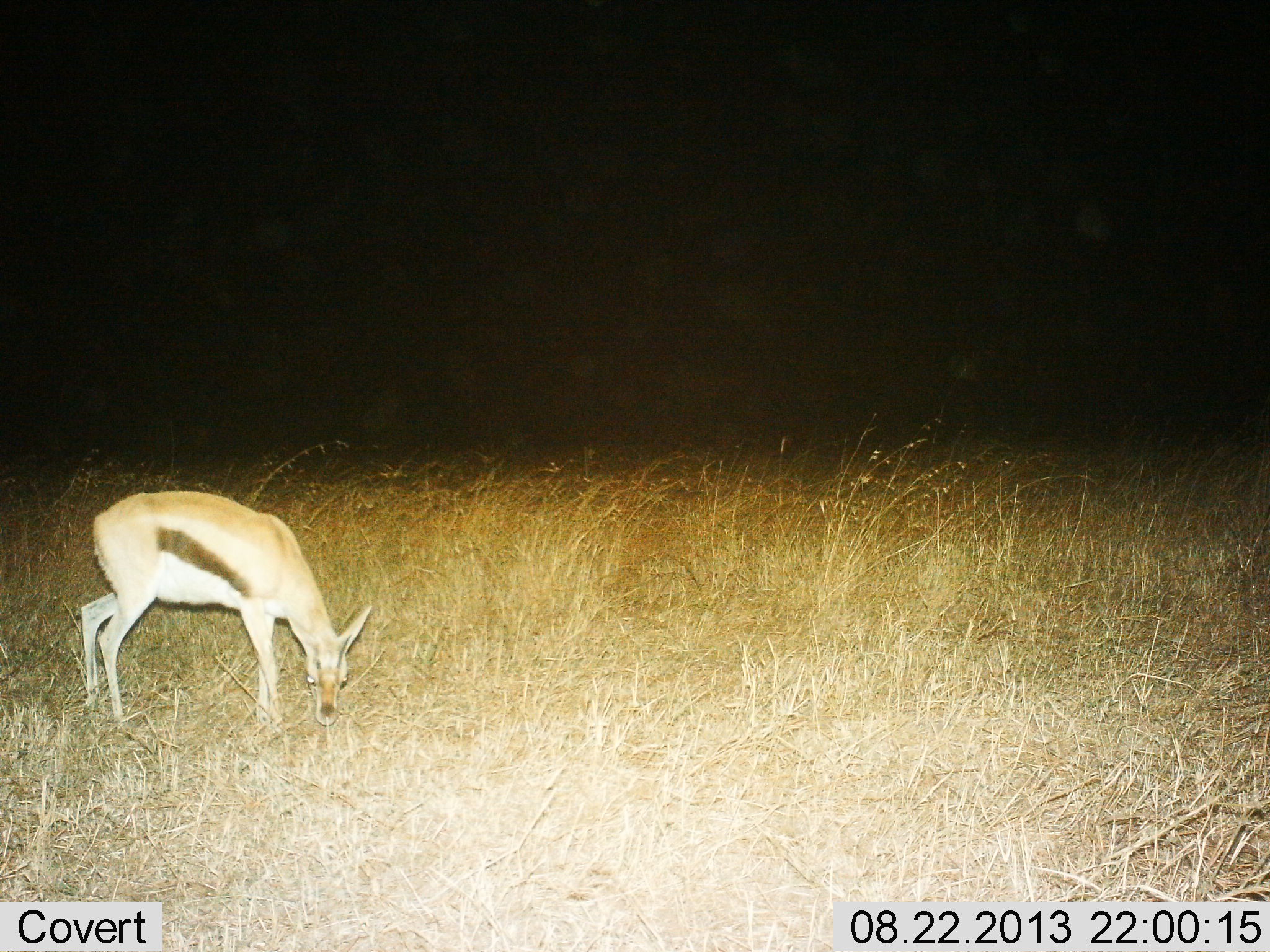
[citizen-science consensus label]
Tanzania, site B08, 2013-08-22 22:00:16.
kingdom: Animalia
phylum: Chordata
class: Mammalia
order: Artiodactyla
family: Bovidae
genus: Eudorcas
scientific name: Eudorcas thomsonii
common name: thomson's gazelle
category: gazellethomsons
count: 1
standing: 30%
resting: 0%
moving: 0%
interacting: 0%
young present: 0%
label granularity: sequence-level